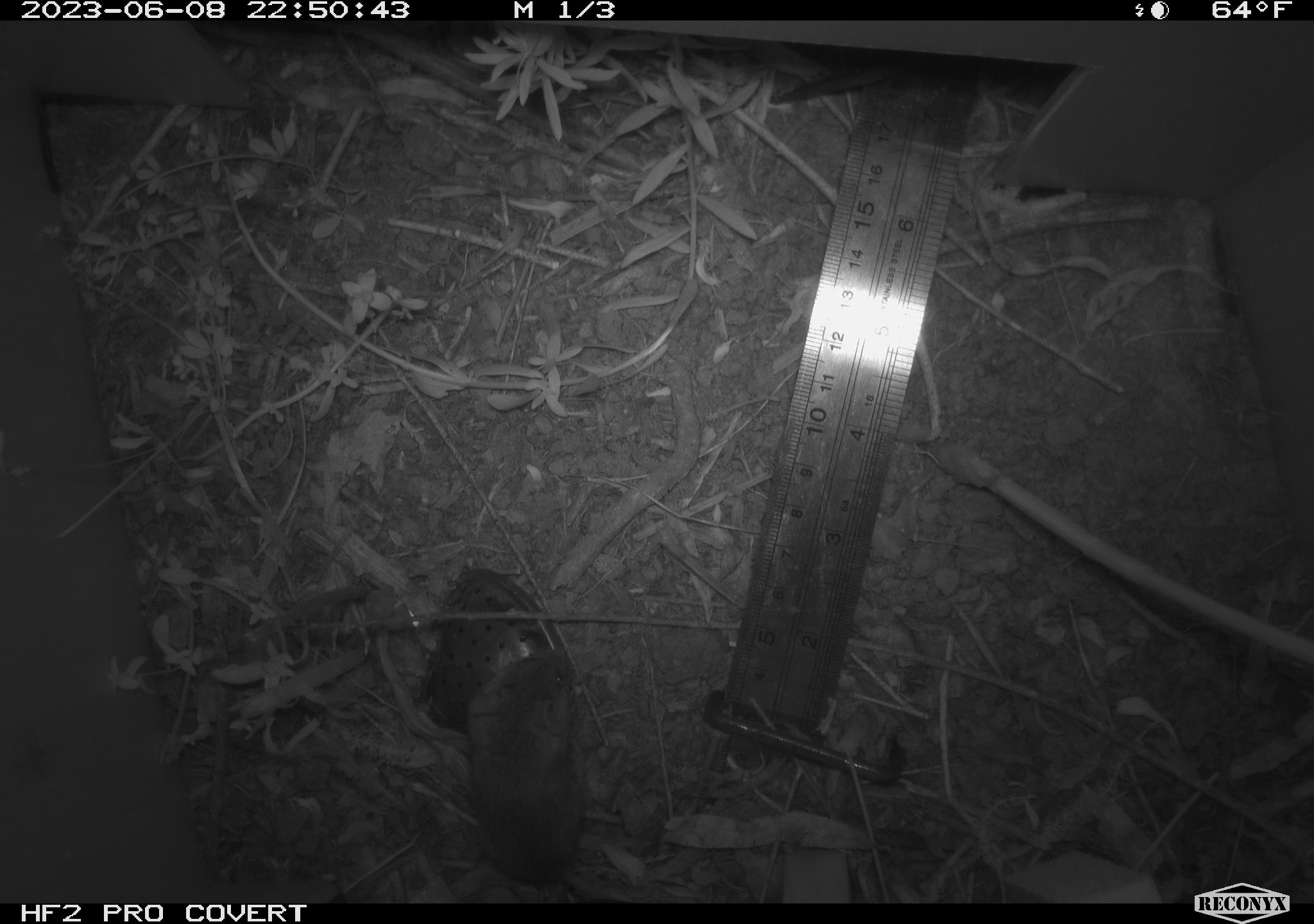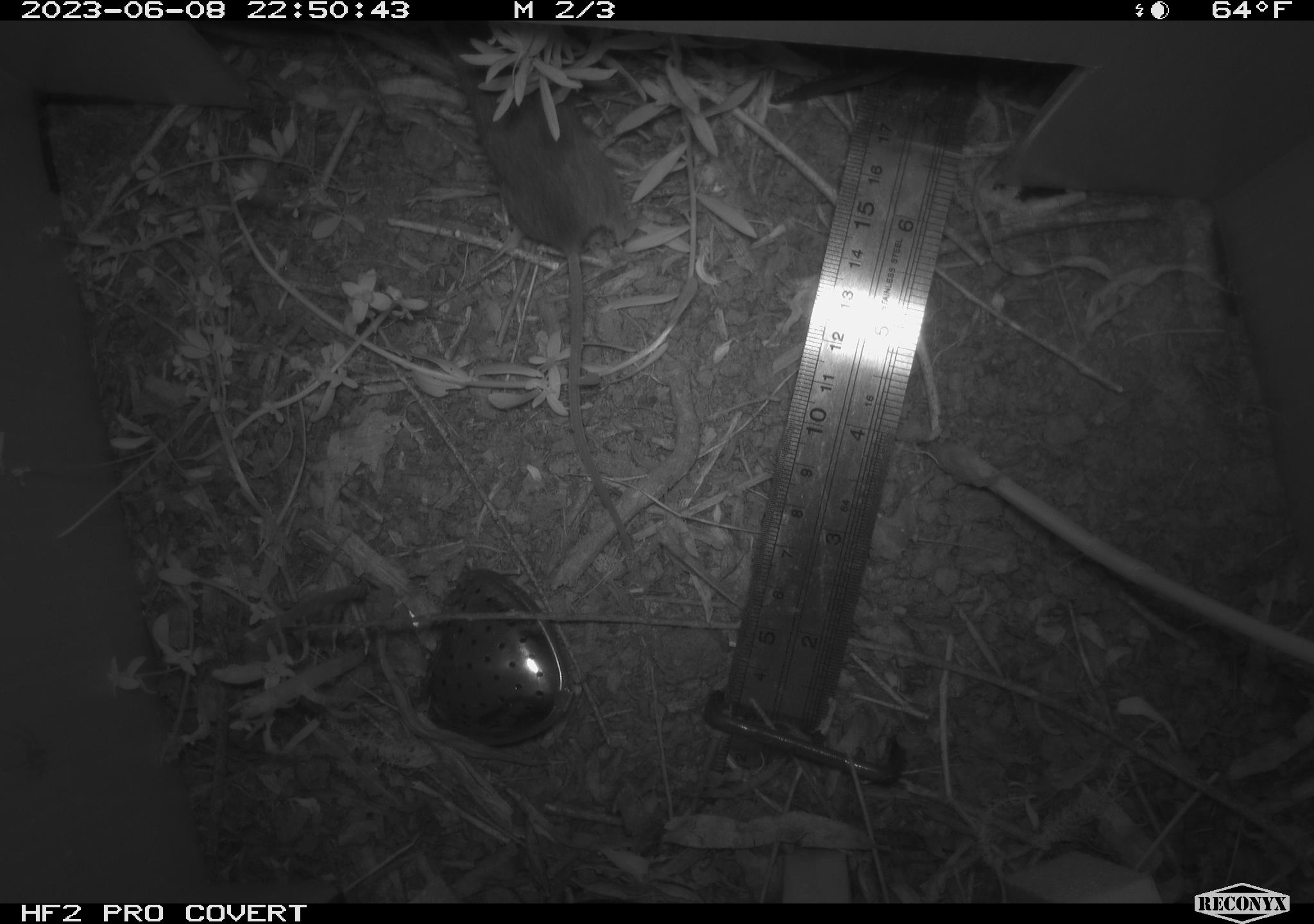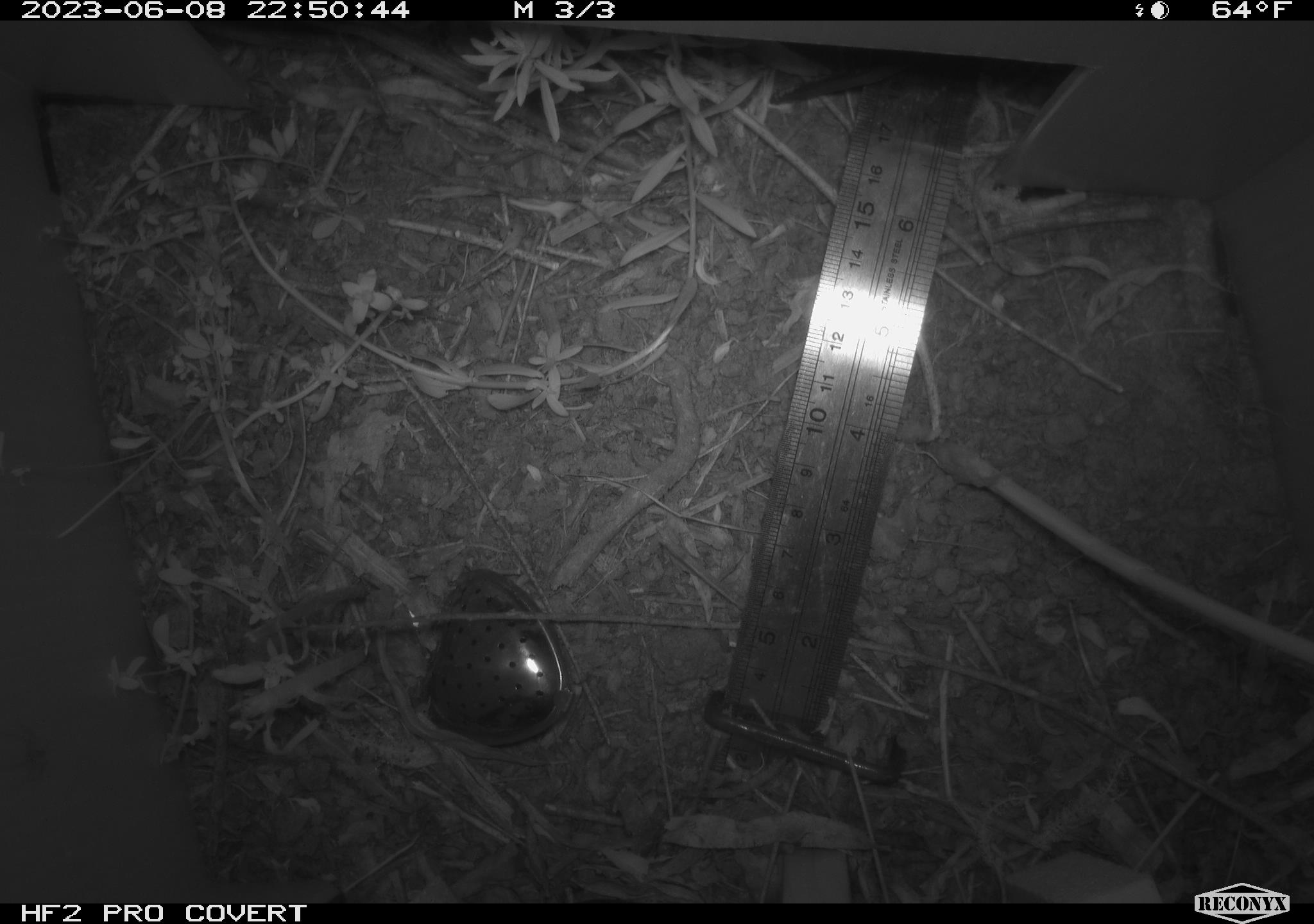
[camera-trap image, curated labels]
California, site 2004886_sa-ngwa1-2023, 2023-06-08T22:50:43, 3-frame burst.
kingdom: Animalia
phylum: Chordata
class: Mammalia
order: Rodentia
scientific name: Rodentia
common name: mouse species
Mouse species (Rodentia).